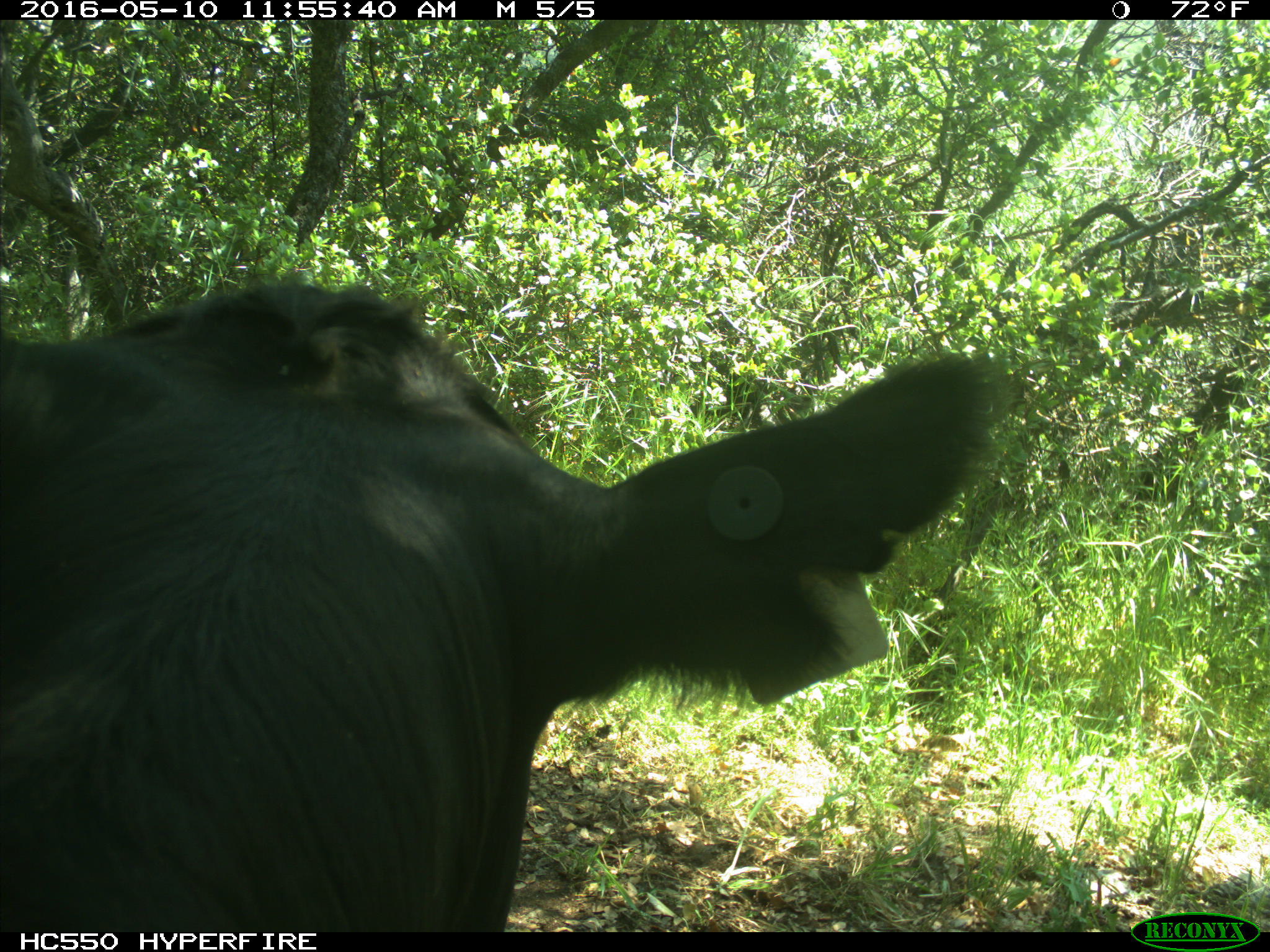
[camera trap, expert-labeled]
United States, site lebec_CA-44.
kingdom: Animalia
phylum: Chordata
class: Mammalia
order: Artiodactyla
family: Bovidae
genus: Bos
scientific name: Bos taurus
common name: domestic cow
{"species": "Bos taurus (domestic cow)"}